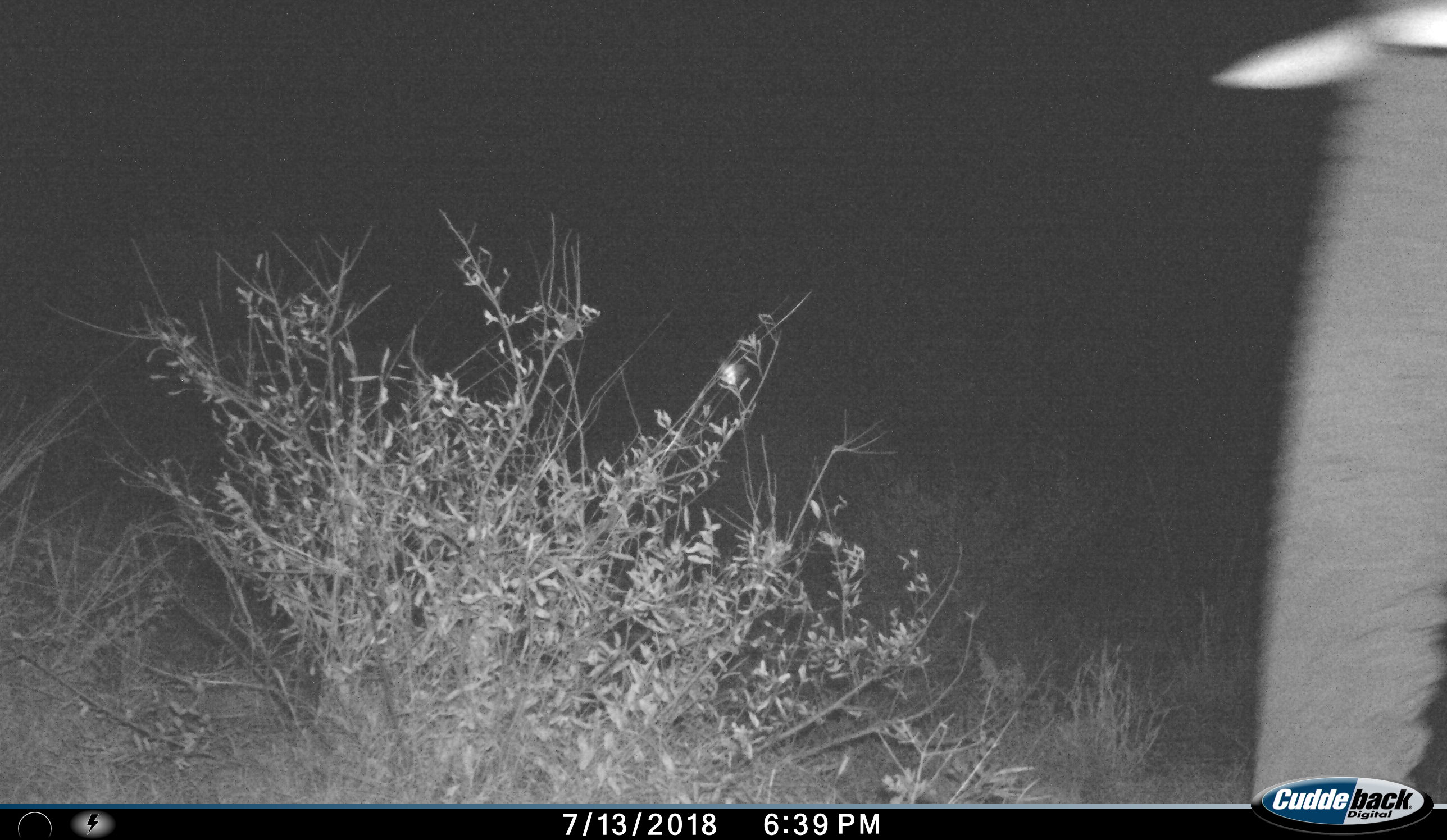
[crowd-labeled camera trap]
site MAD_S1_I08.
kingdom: Animalia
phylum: Chordata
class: Mammalia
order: Proboscidea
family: Elephantidae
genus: Loxodonta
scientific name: Loxodonta africana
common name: african bush elephant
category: elephant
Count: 1.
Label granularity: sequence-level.